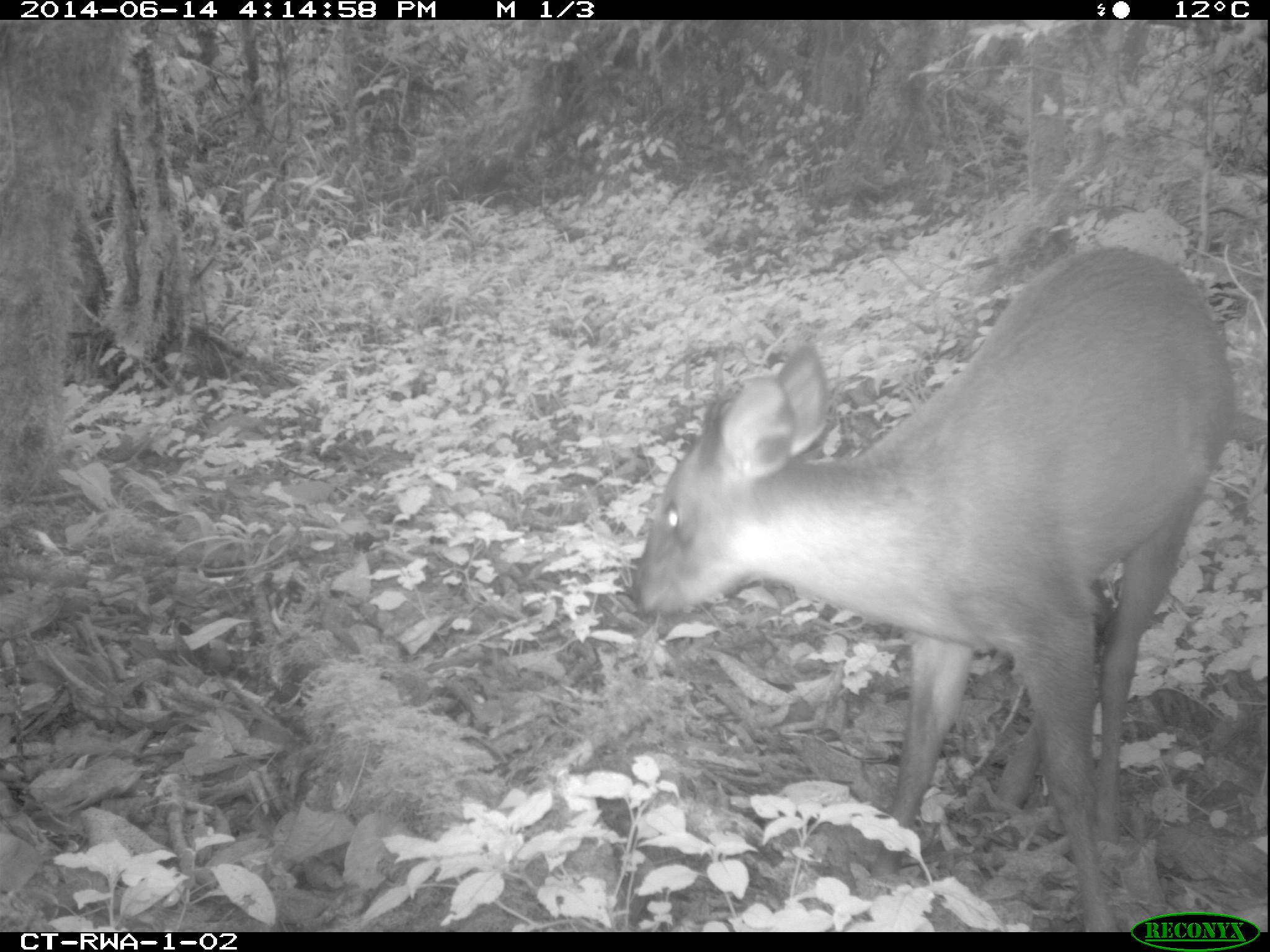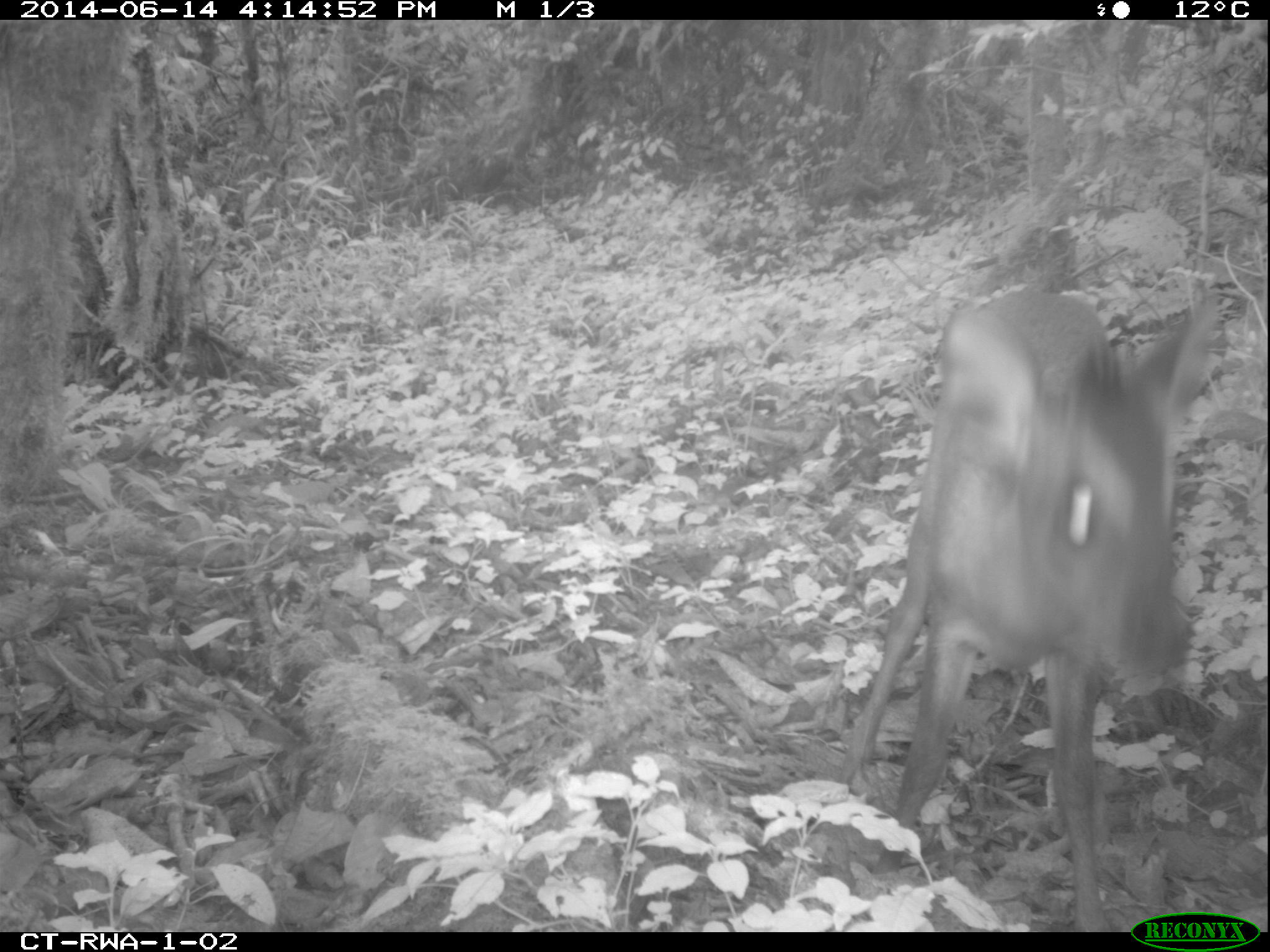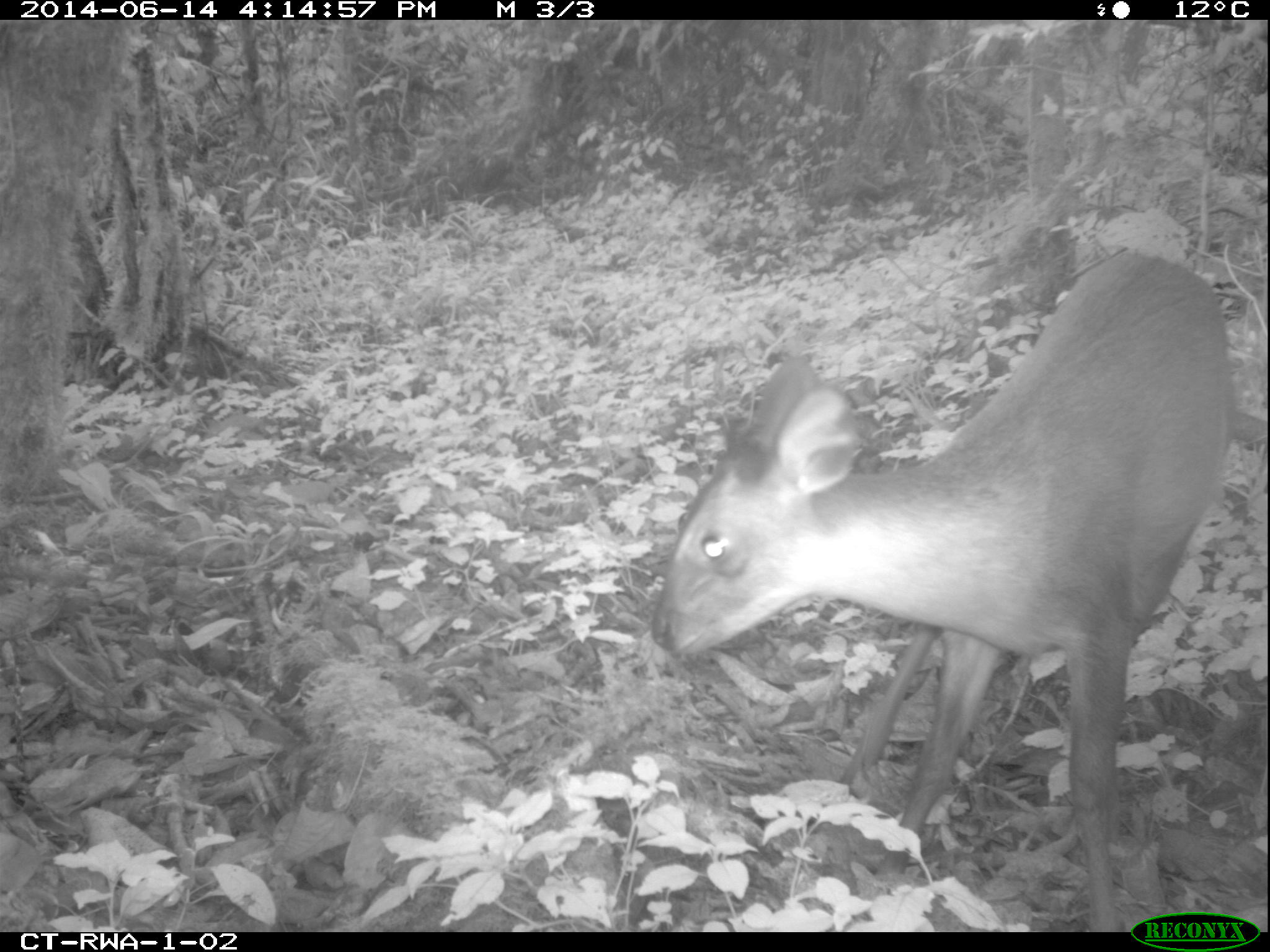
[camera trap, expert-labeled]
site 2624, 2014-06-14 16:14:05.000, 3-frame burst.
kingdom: Animalia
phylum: Chordata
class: Mammalia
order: Artiodactyla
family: Bovidae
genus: Cephalophus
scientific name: Cephalophus nigrifrons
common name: black-fronted duiker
Cephalophus nigrifrons (black-fronted duiker), count 1.